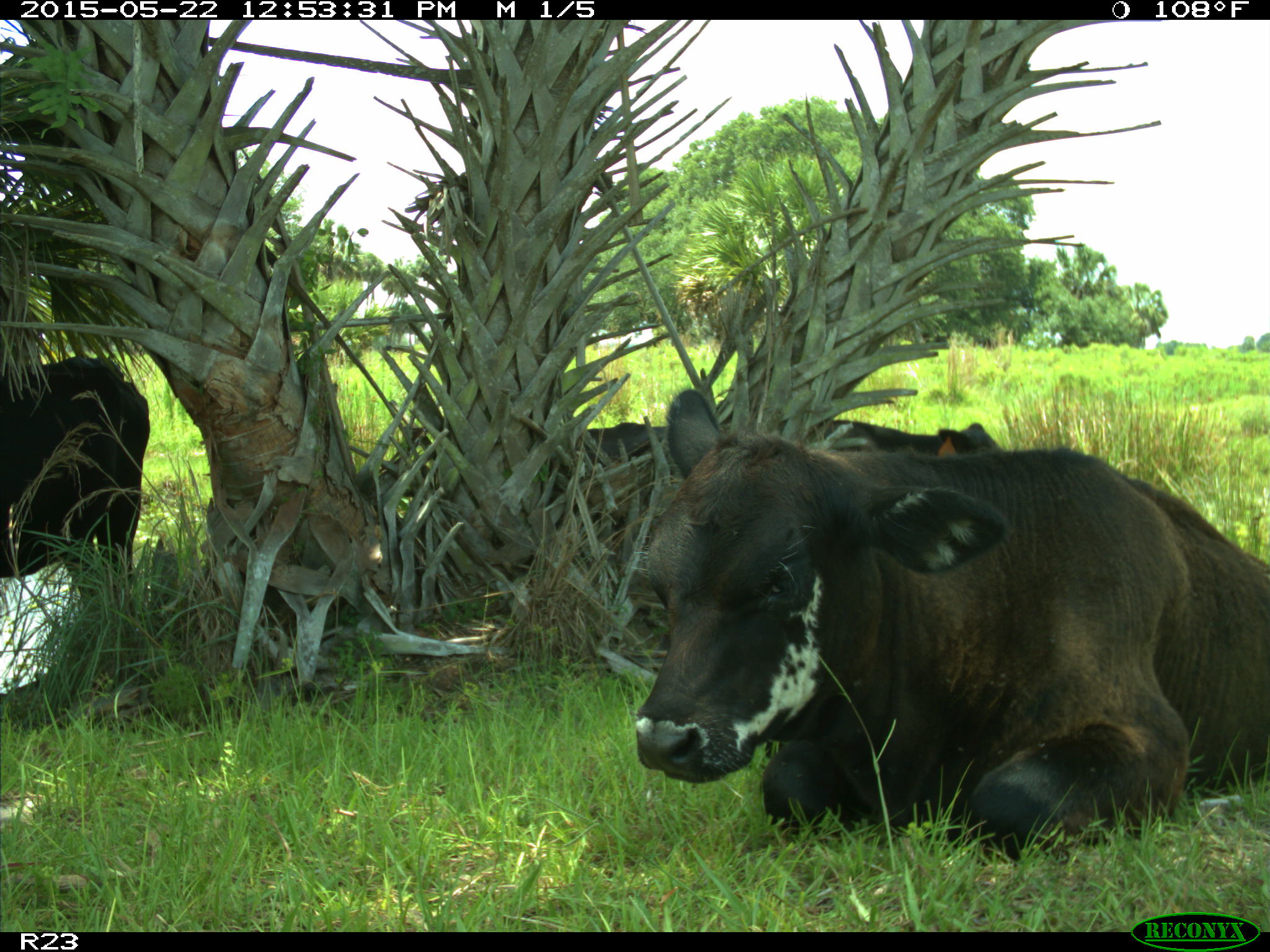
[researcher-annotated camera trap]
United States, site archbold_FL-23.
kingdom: Animalia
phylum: Chordata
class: Mammalia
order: Artiodactyla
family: Bovidae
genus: Bos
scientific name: Bos taurus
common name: domestic cow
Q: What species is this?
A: Bos taurus (domestic cow).